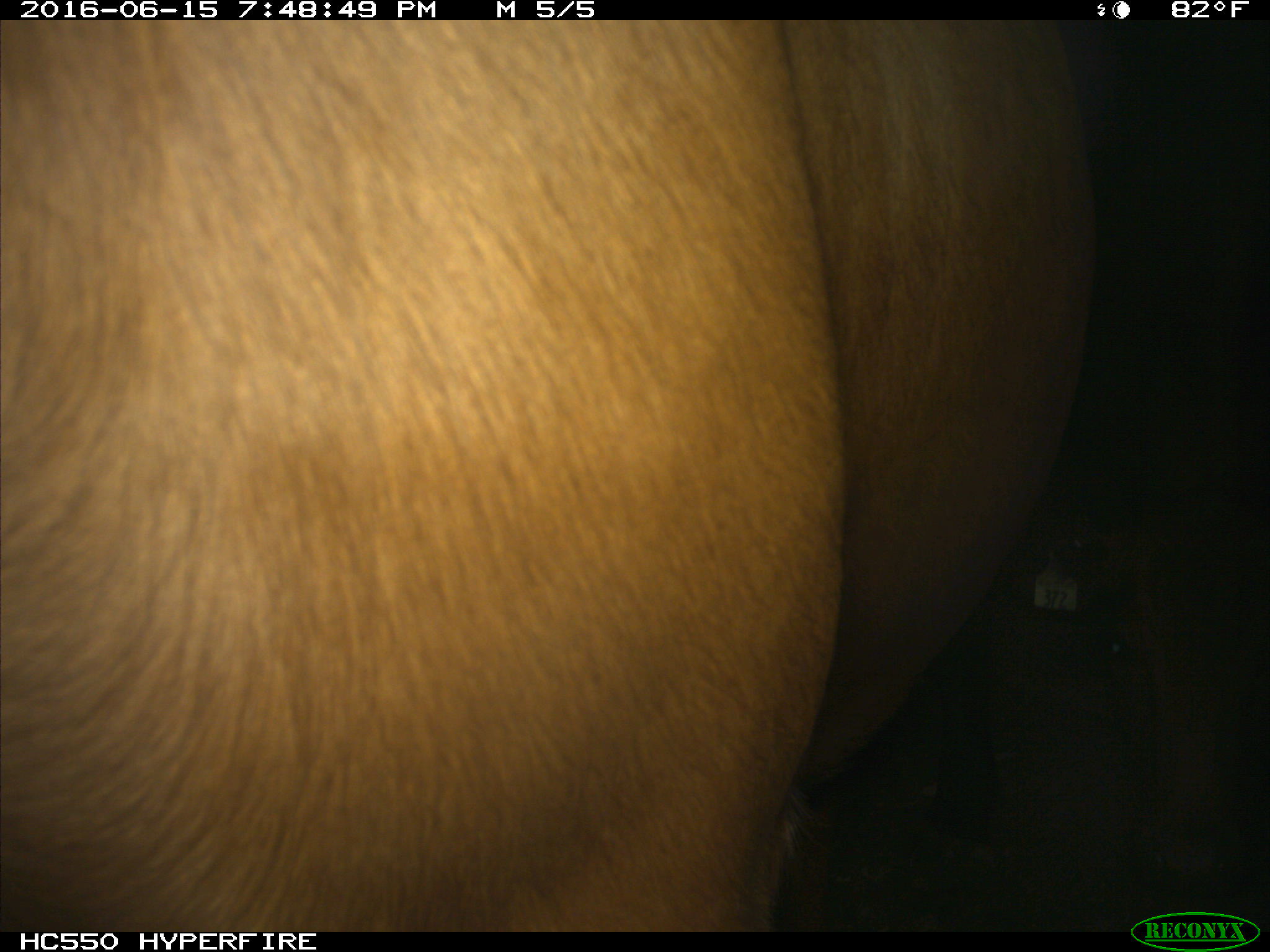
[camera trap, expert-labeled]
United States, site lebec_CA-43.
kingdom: Animalia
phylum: Chordata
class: Mammalia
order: Artiodactyla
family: Bovidae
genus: Bos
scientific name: Bos taurus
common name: domestic cow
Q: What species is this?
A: Bos taurus (domestic cow).